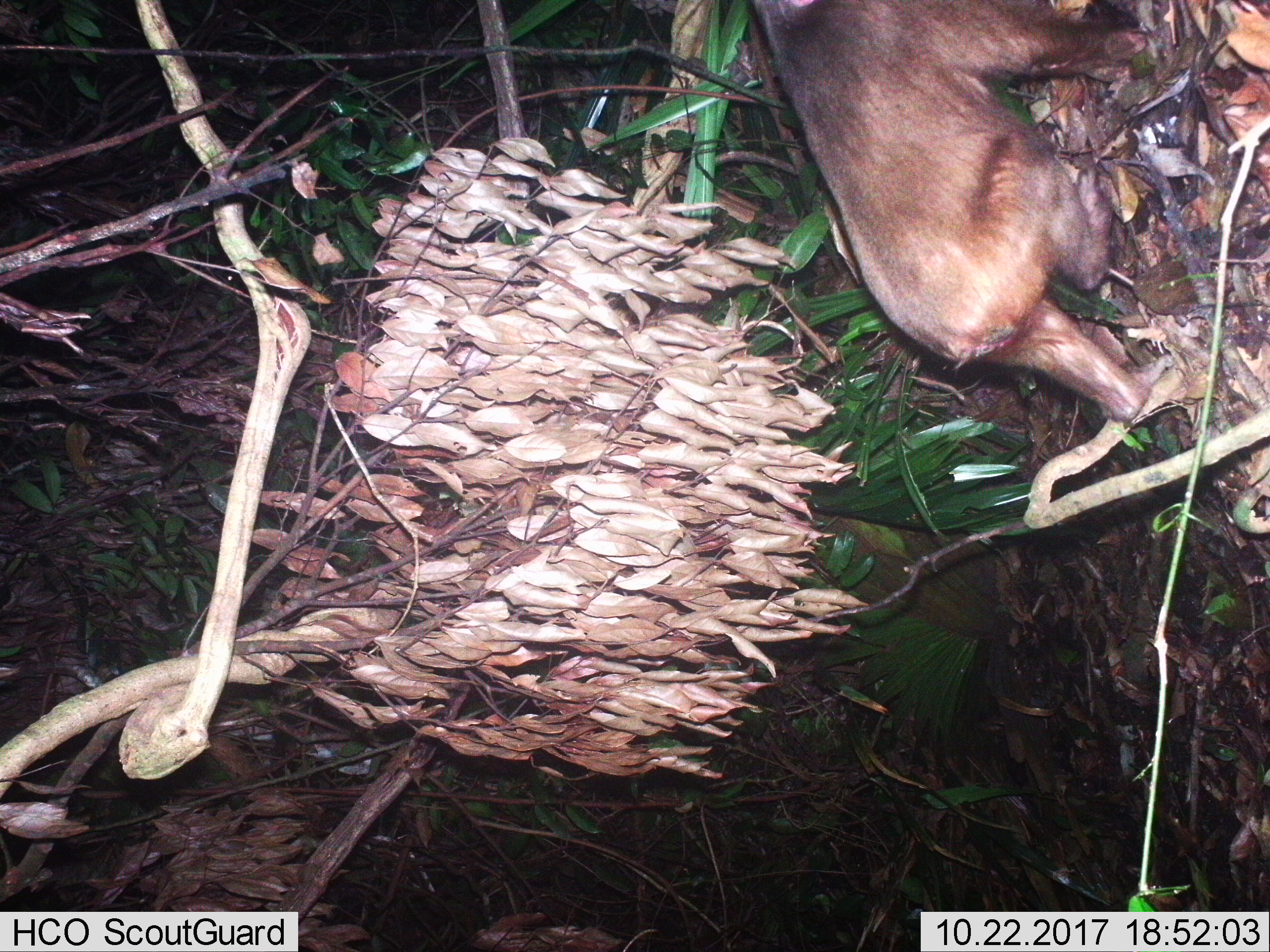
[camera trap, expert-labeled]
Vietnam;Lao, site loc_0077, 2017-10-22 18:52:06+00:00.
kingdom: Animalia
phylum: Chordata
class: Mammalia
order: Primates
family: Cercopithecidae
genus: Macaca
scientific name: Macaca arctoides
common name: stump-tailed macaque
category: stump tailed macaque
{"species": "stump tailed macaque (stump-tailed macaque) (Macaca arctoides)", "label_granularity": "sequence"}